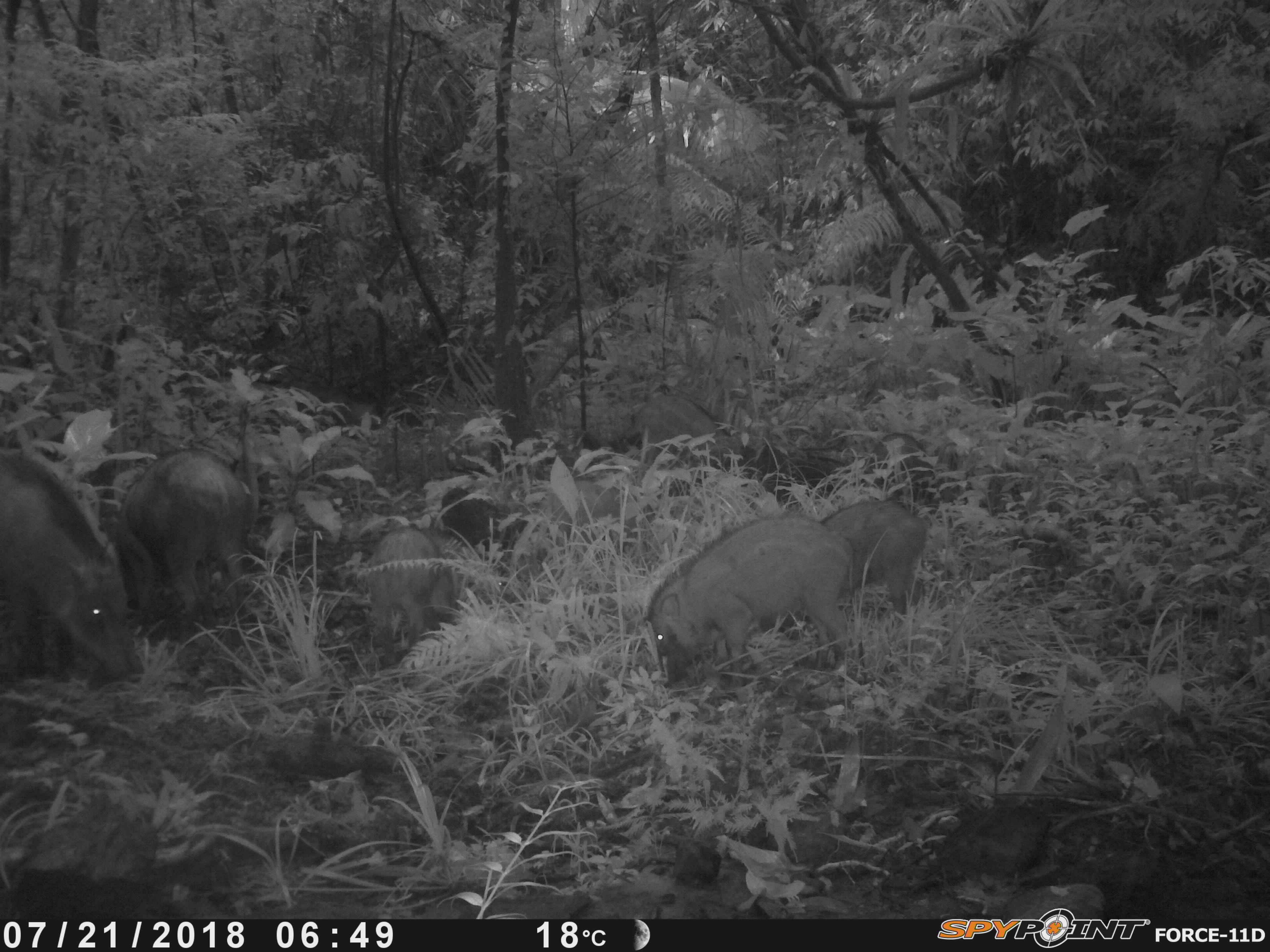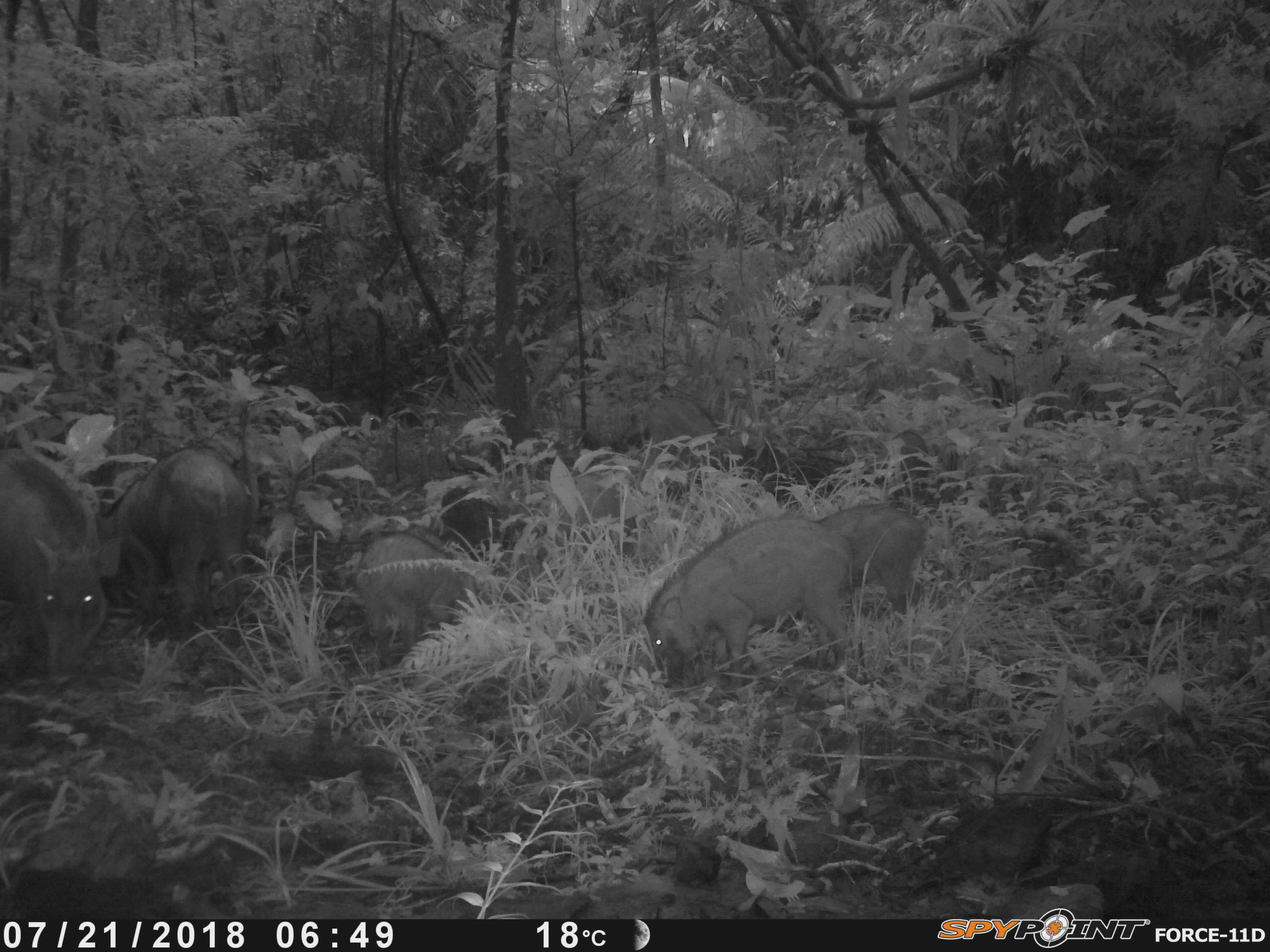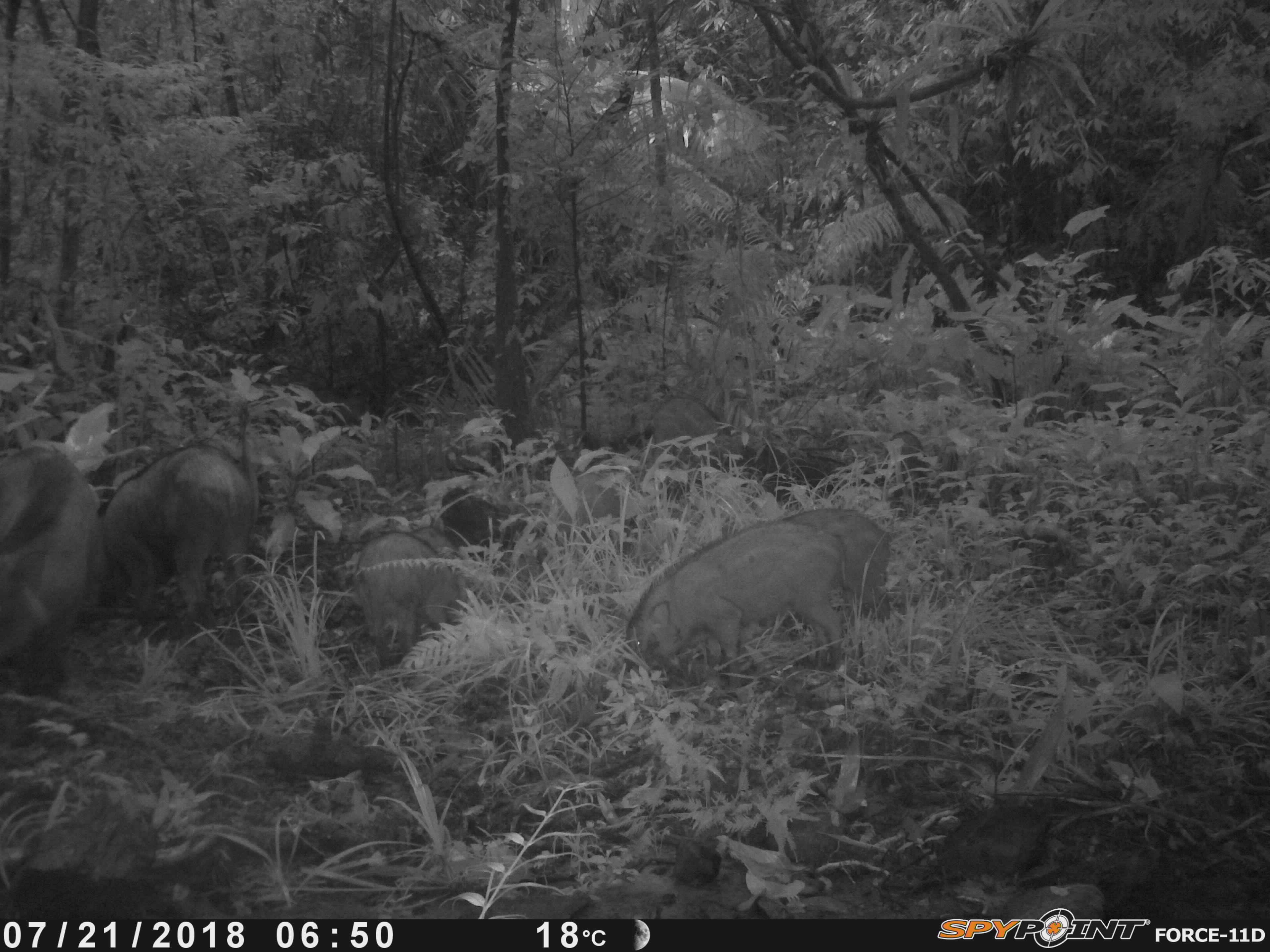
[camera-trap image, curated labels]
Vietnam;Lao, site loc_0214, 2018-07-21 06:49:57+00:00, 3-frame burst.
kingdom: Animalia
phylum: Chordata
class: Mammalia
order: Artiodactyla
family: Suidae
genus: Sus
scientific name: Sus scrofa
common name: eurasian wild pig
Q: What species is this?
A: Eurasian wild pig (Sus scrofa).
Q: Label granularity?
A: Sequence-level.